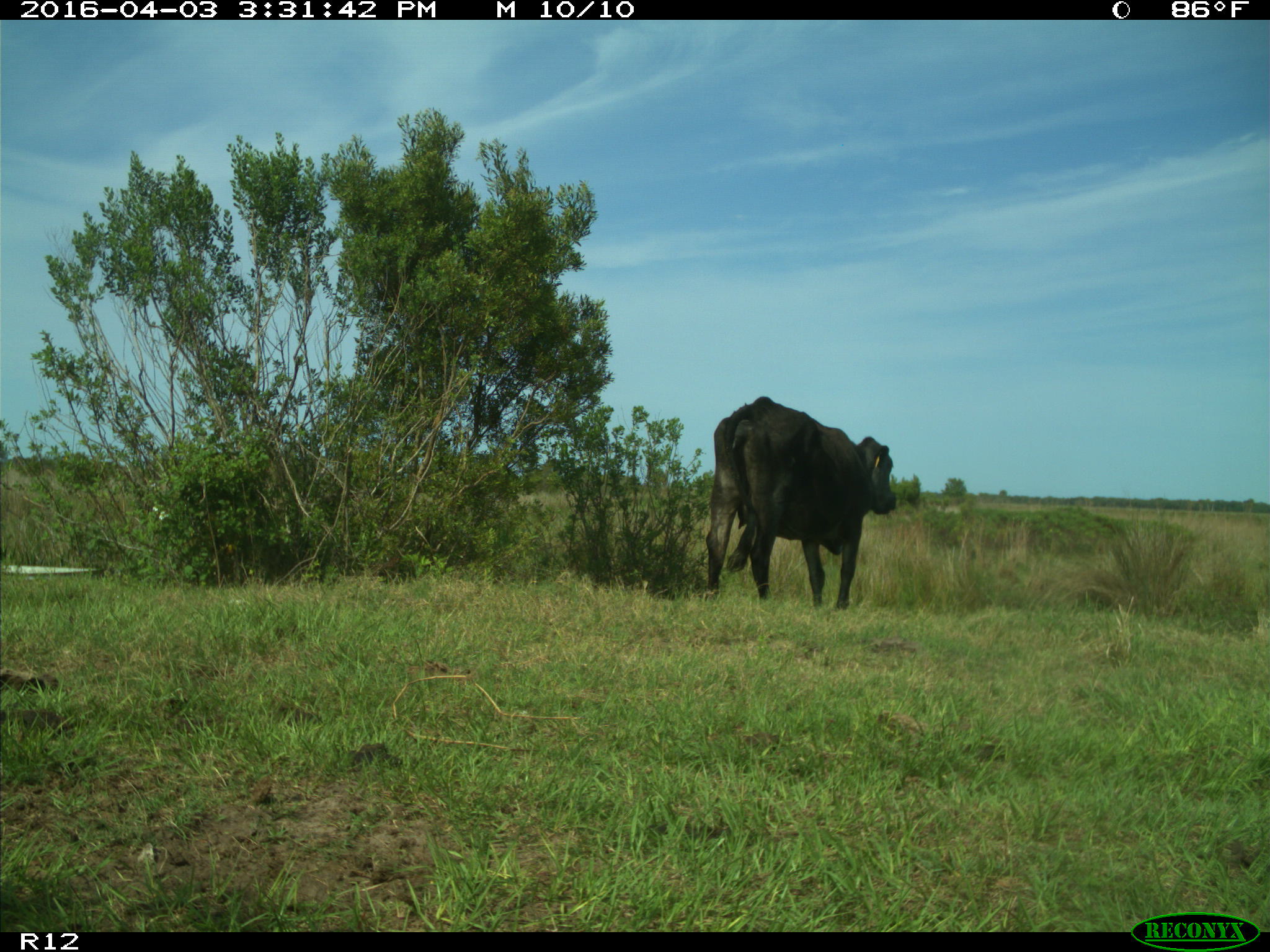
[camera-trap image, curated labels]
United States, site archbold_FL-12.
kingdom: Animalia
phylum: Chordata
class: Mammalia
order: Artiodactyla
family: Bovidae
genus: Bos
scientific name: Bos taurus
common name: domestic cow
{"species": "Bos taurus (domestic cow)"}